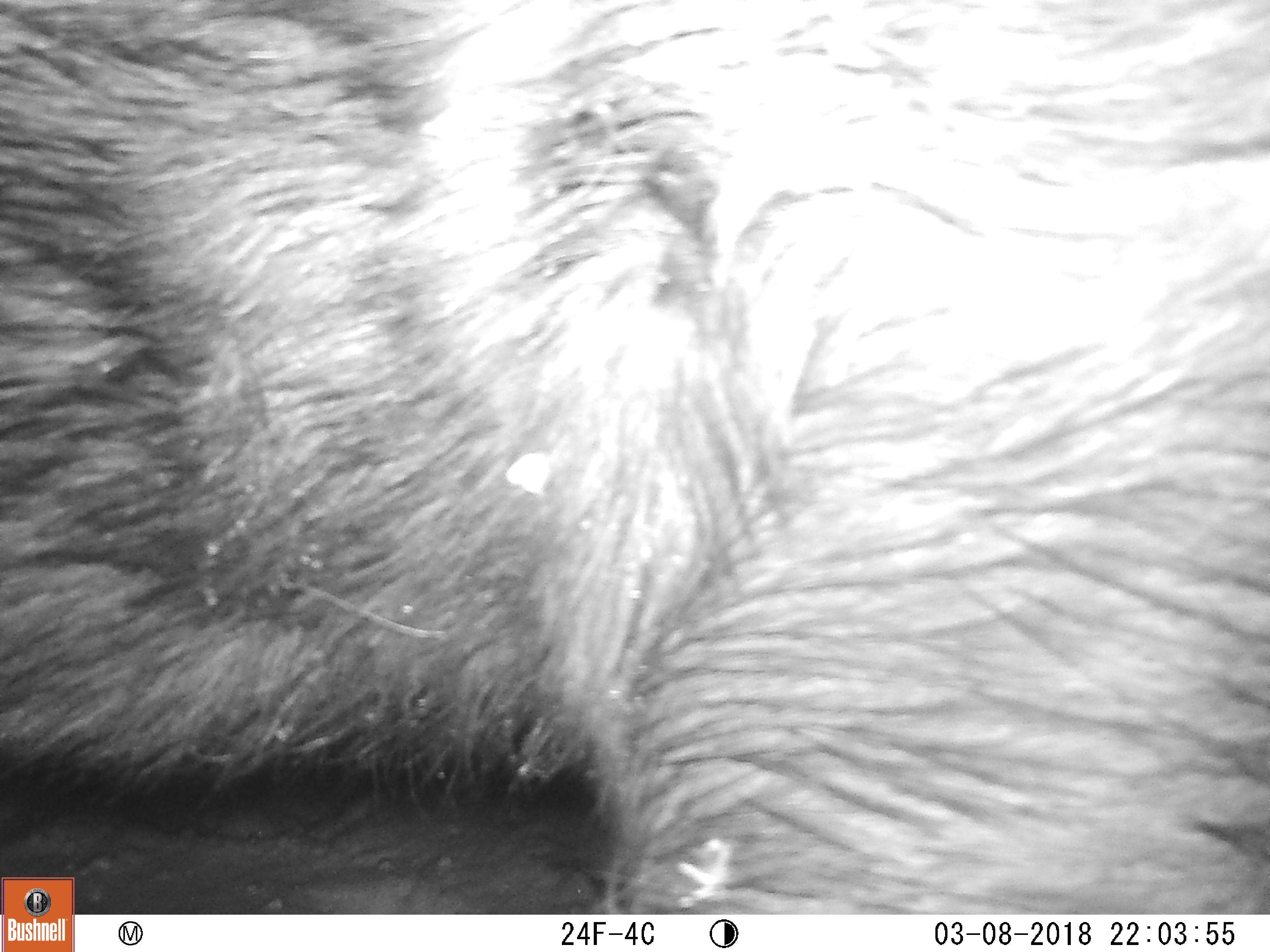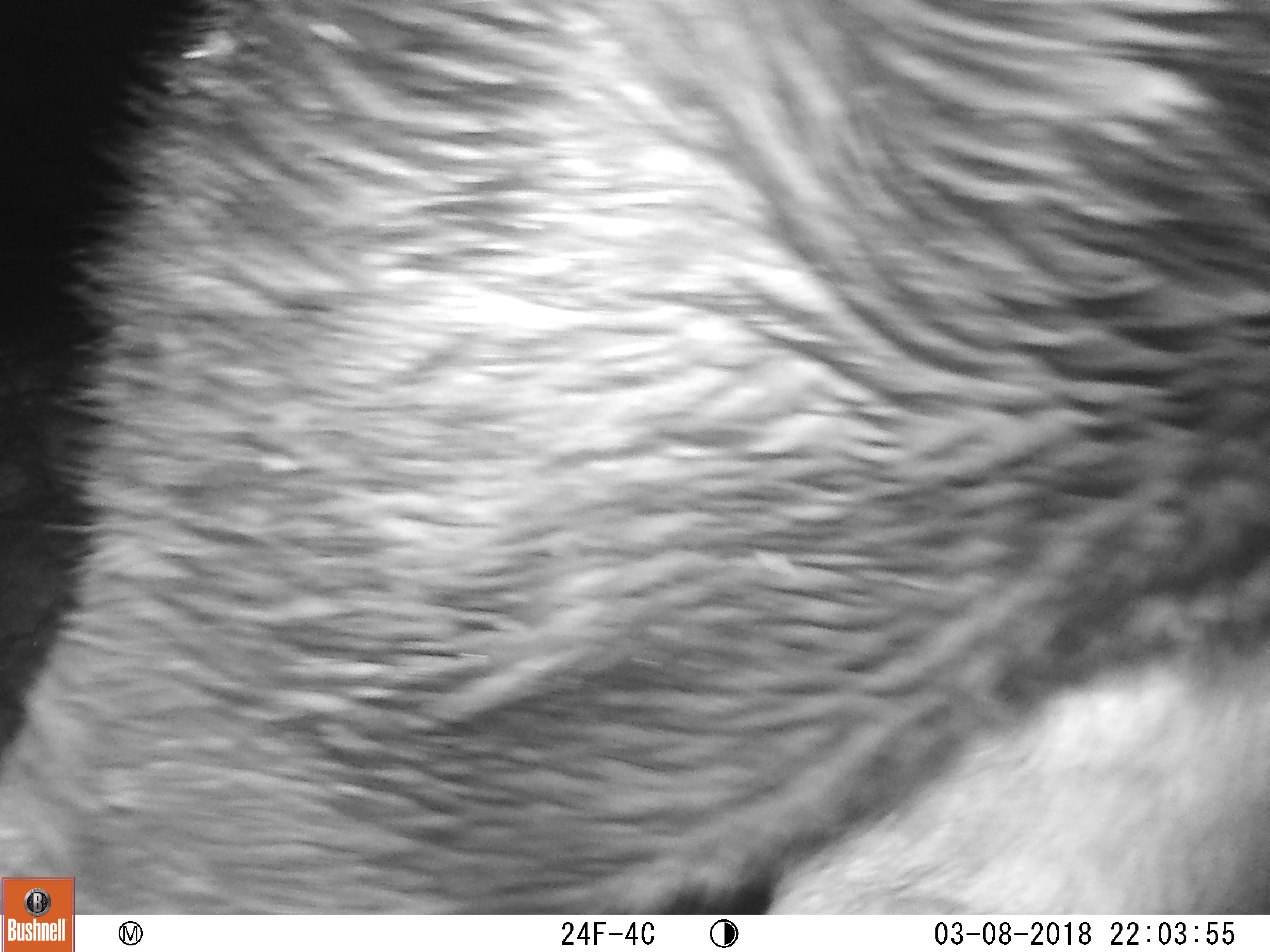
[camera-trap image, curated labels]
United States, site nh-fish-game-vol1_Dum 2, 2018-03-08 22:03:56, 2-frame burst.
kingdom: Animalia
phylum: Chordata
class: Mammalia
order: Artiodactyla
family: Cervidae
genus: Alces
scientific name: Alces alces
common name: moose